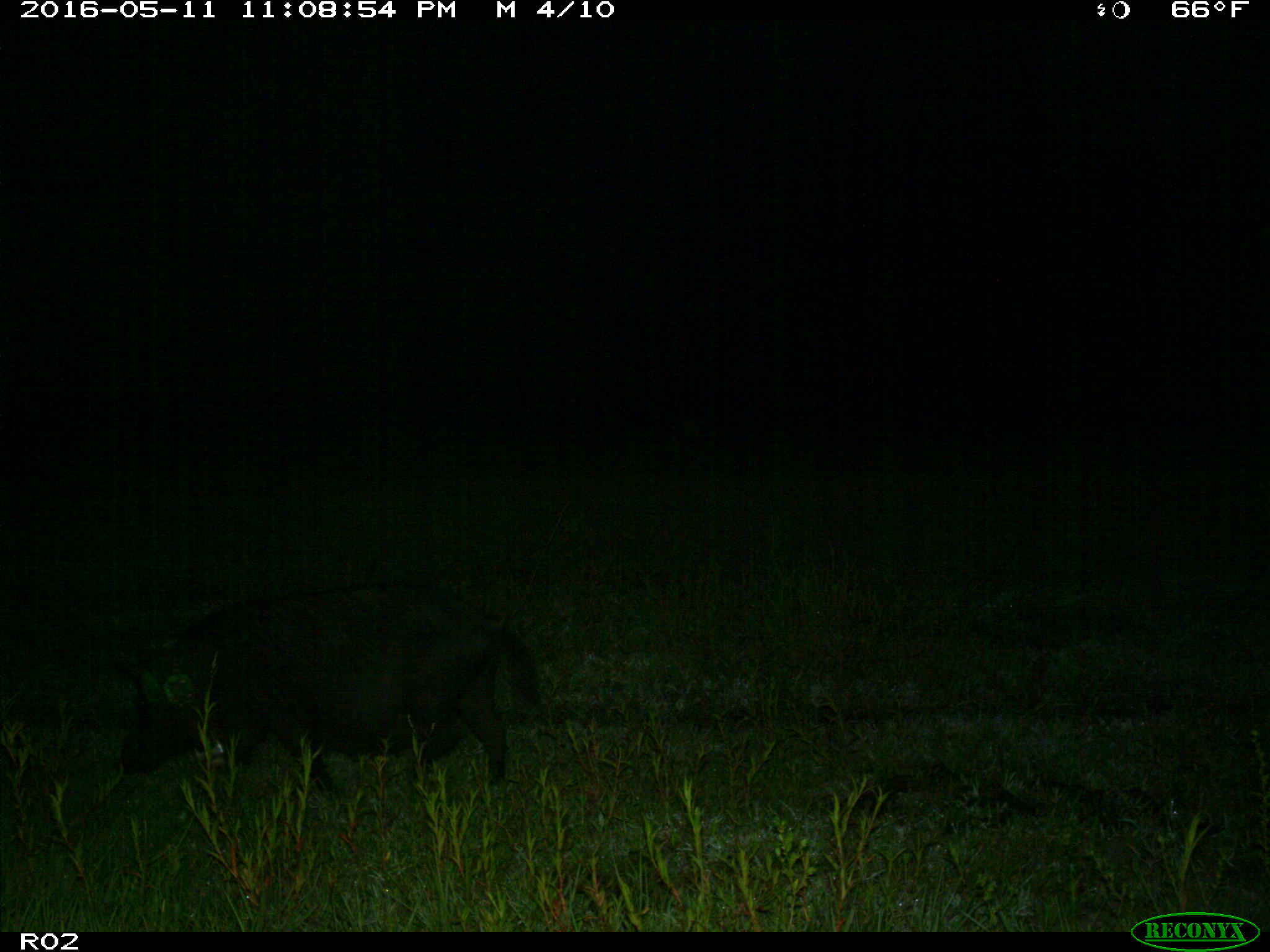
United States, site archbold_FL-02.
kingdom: Animalia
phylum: Chordata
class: Mammalia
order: Artiodactyla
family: Suidae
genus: Sus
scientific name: Sus scrofa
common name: wild boar